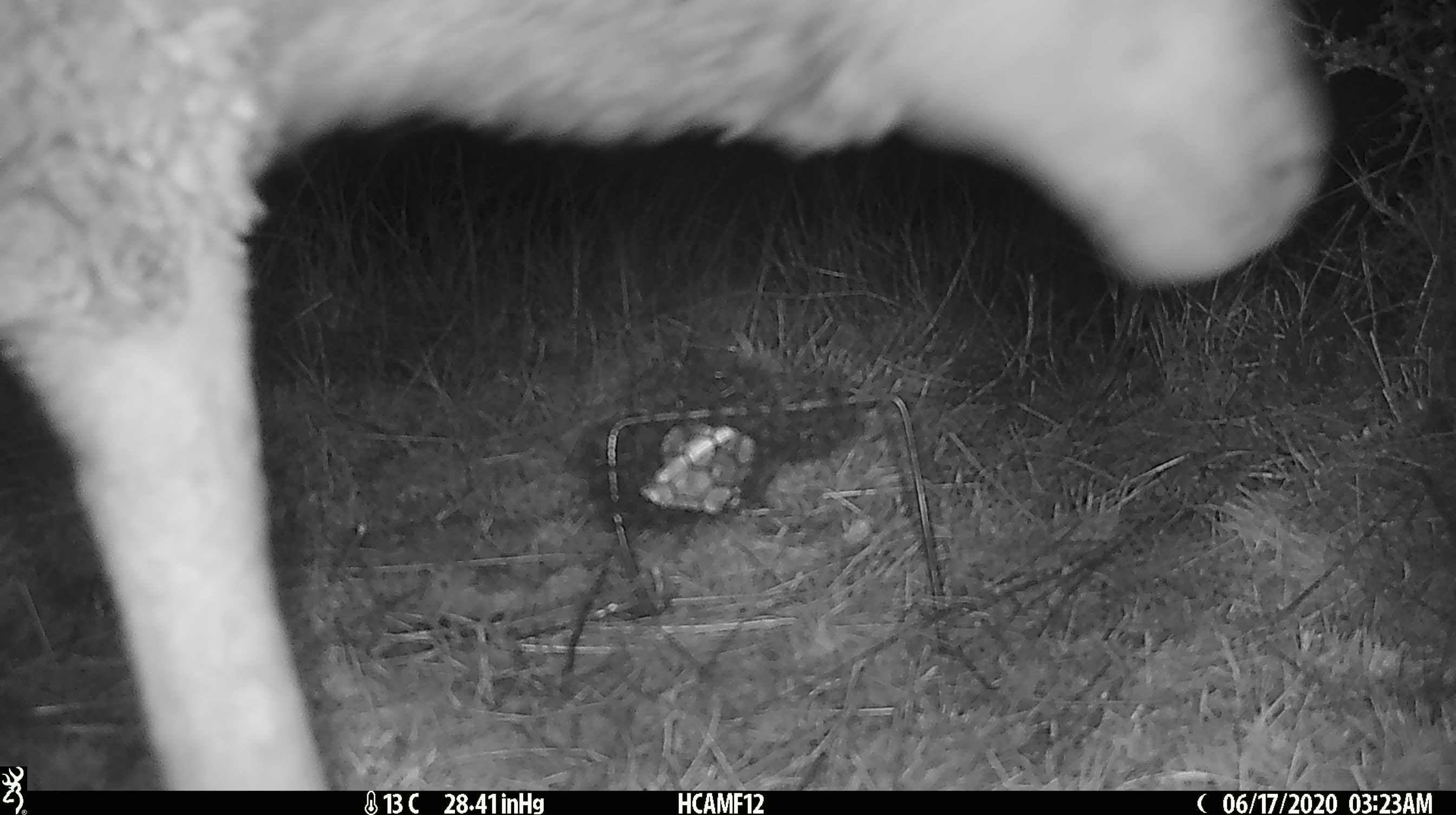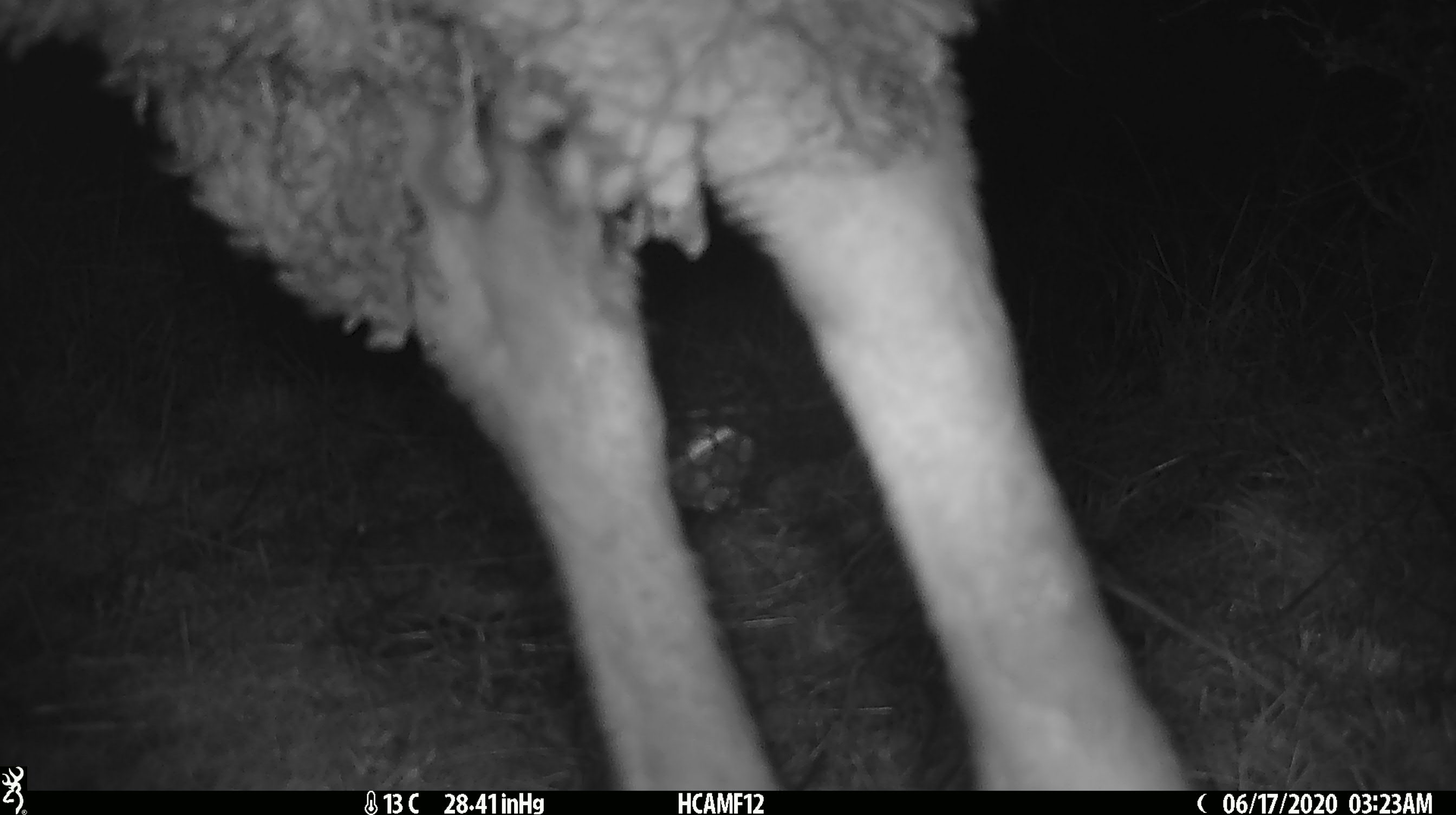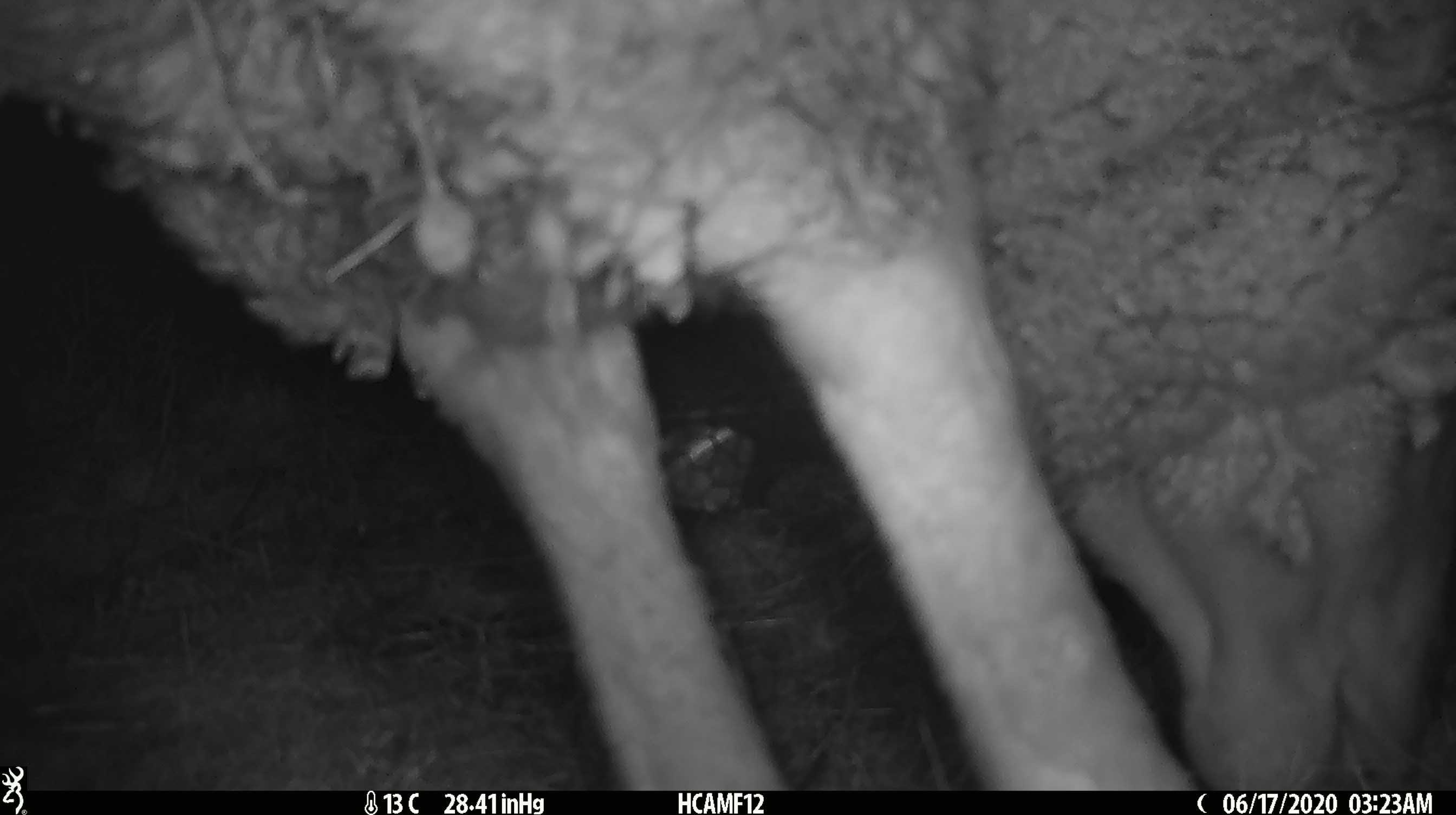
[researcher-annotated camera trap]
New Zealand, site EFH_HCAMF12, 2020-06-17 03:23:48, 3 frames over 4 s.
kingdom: Animalia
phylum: Chordata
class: Mammalia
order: Artiodactyla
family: Bovidae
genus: Ovis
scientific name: Ovis aries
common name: domestic sheep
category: sheep